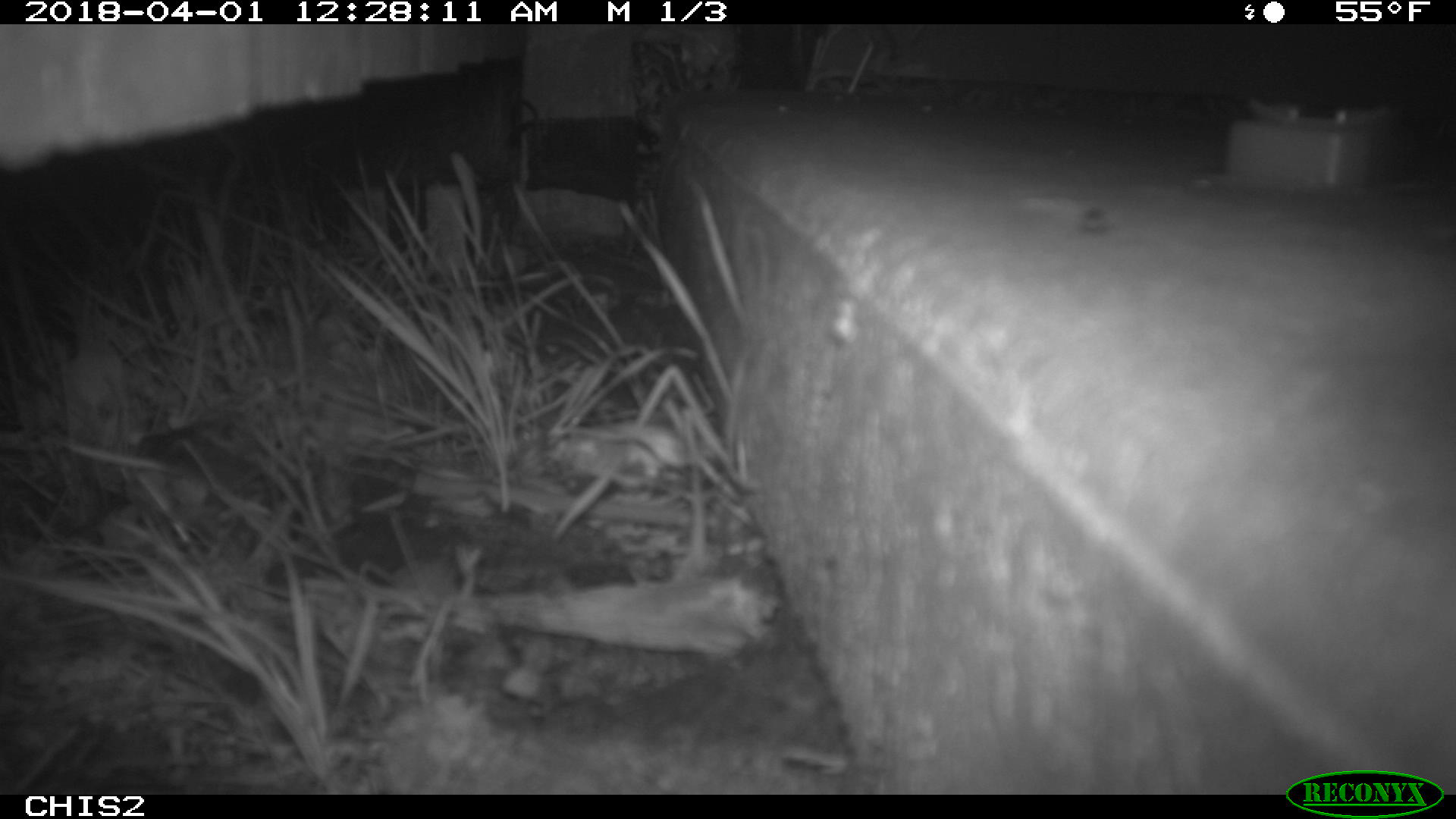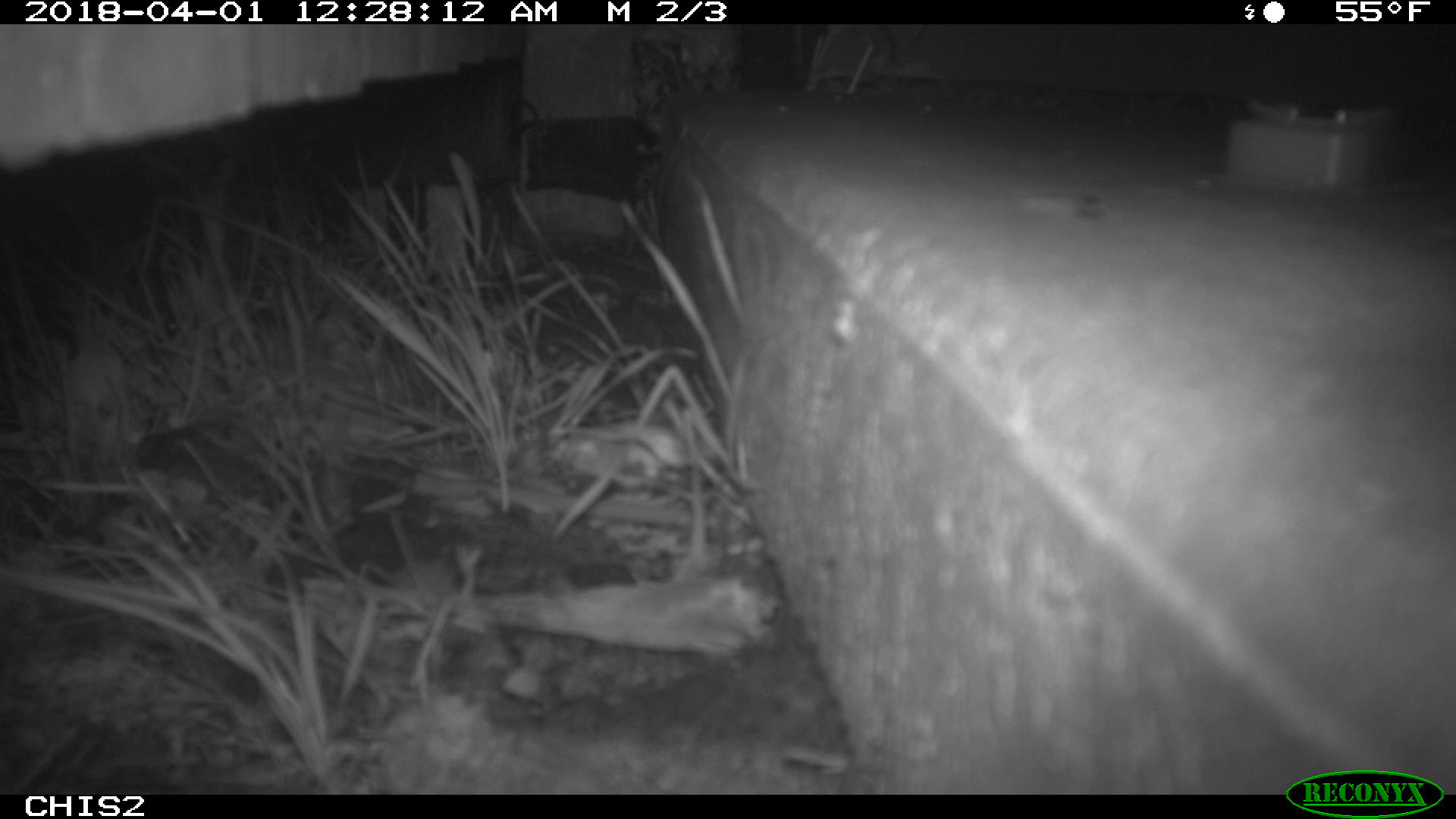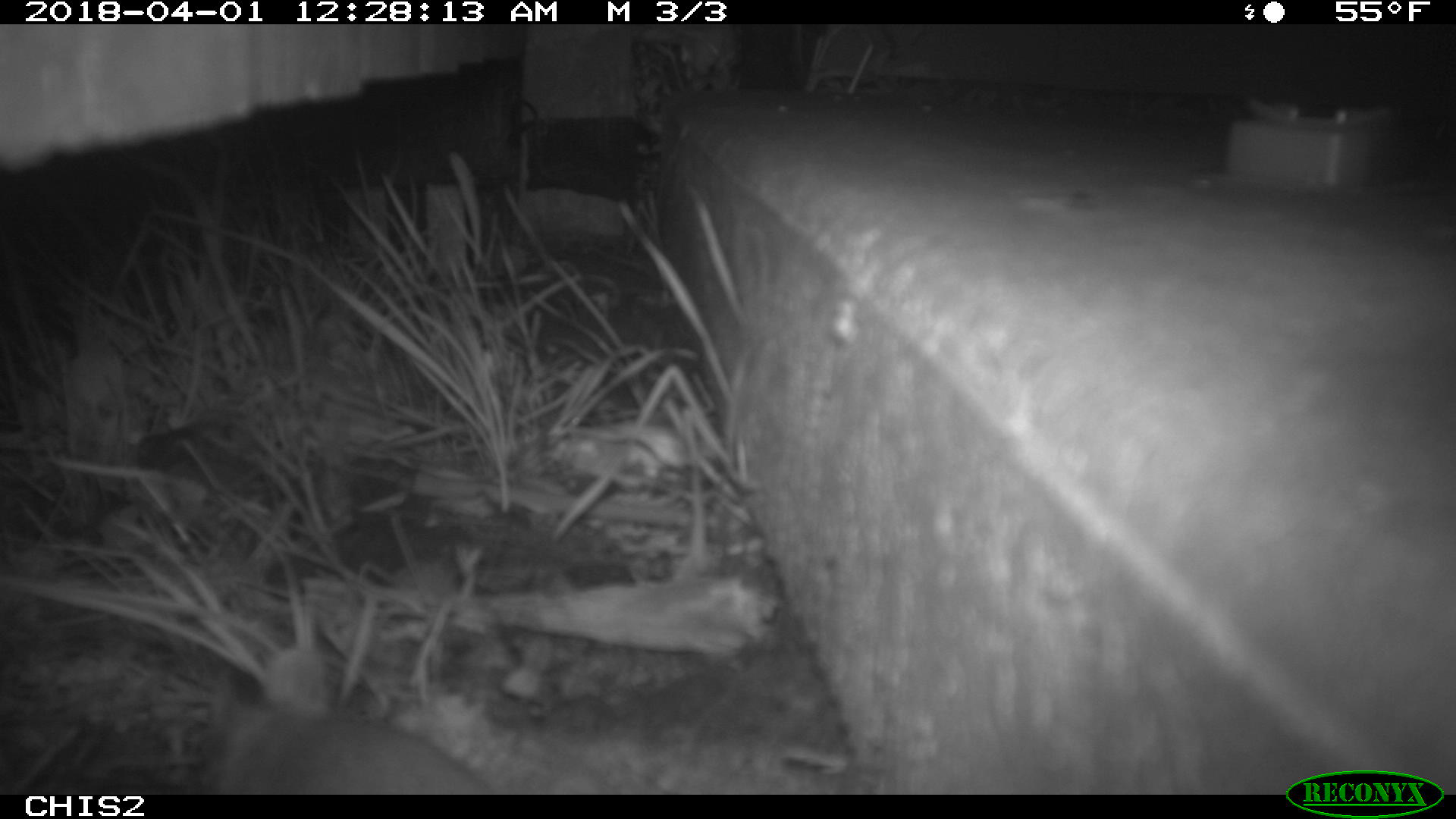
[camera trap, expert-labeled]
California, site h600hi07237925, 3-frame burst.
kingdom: Animalia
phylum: Chordata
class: Mammalia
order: Rodentia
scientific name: Rodentia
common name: rodent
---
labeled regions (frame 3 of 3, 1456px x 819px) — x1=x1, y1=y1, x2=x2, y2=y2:
rodent: x1=213, y1=702, x2=484, y2=793